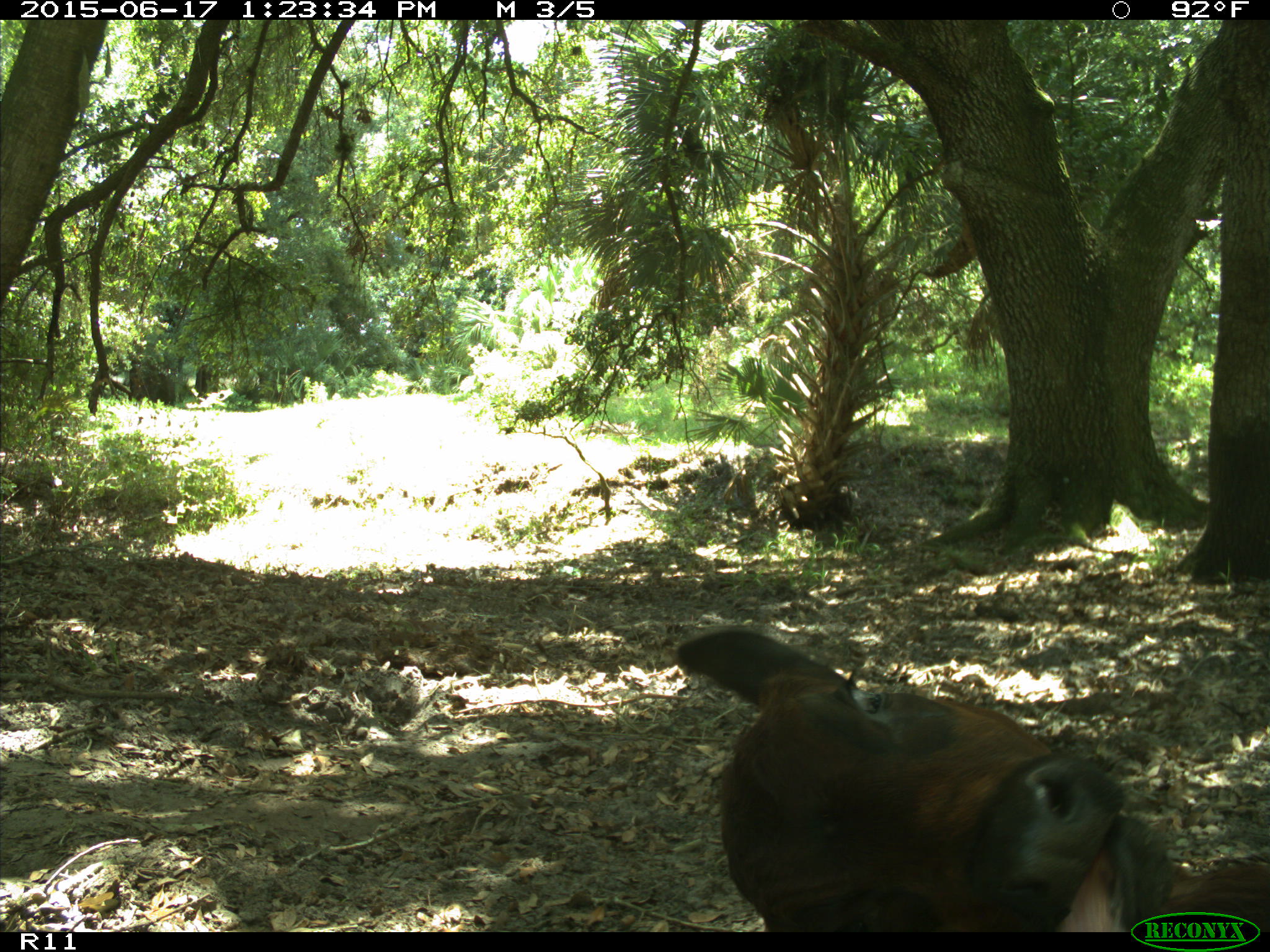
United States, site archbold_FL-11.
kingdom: Animalia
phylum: Chordata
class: Mammalia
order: Artiodactyla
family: Bovidae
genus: Bos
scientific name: Bos taurus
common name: domestic cow